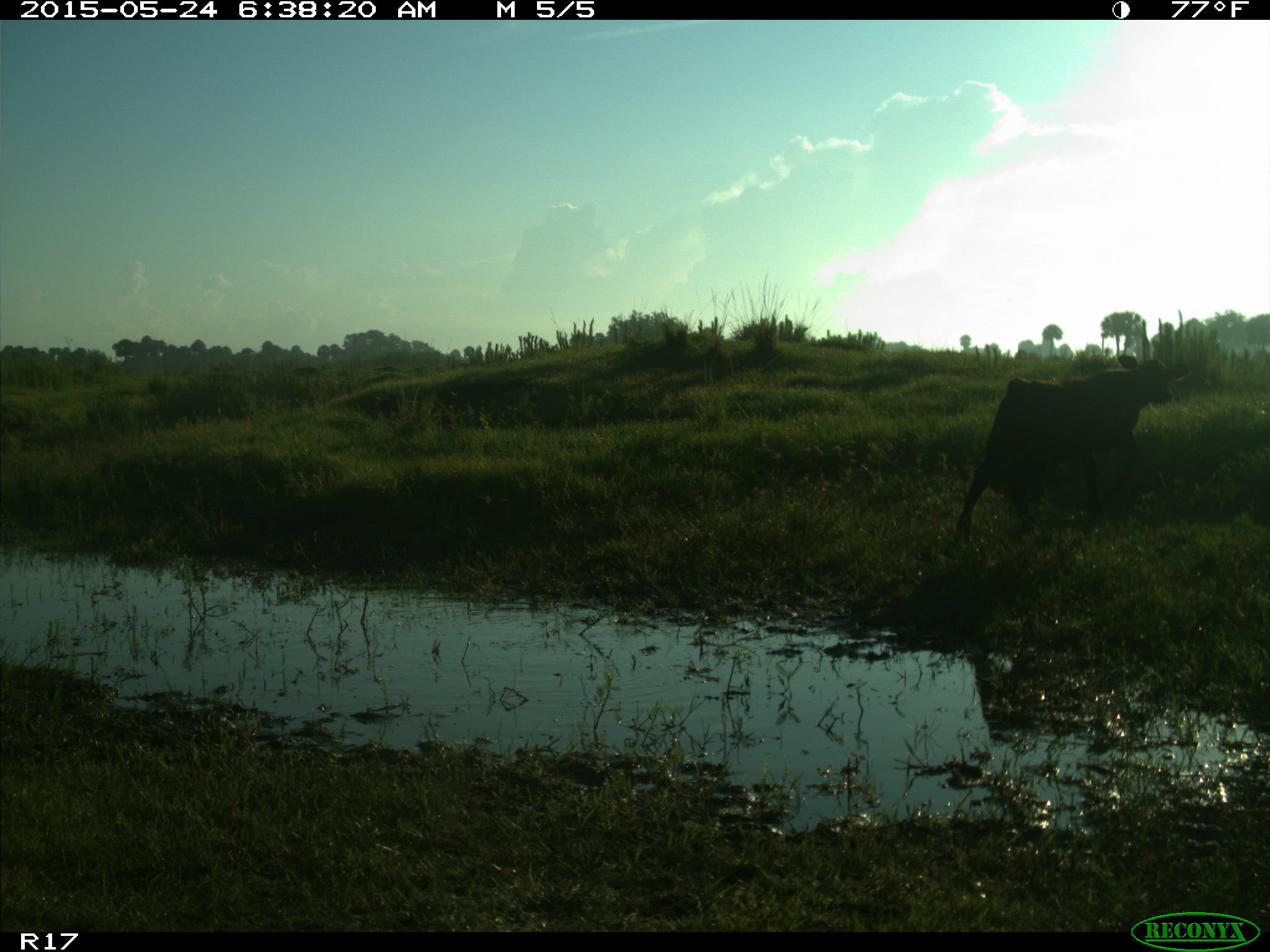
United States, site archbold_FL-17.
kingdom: Animalia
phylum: Chordata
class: Mammalia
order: Artiodactyla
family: Bovidae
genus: Bos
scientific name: Bos taurus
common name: domestic cow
Bos taurus (domestic cow).